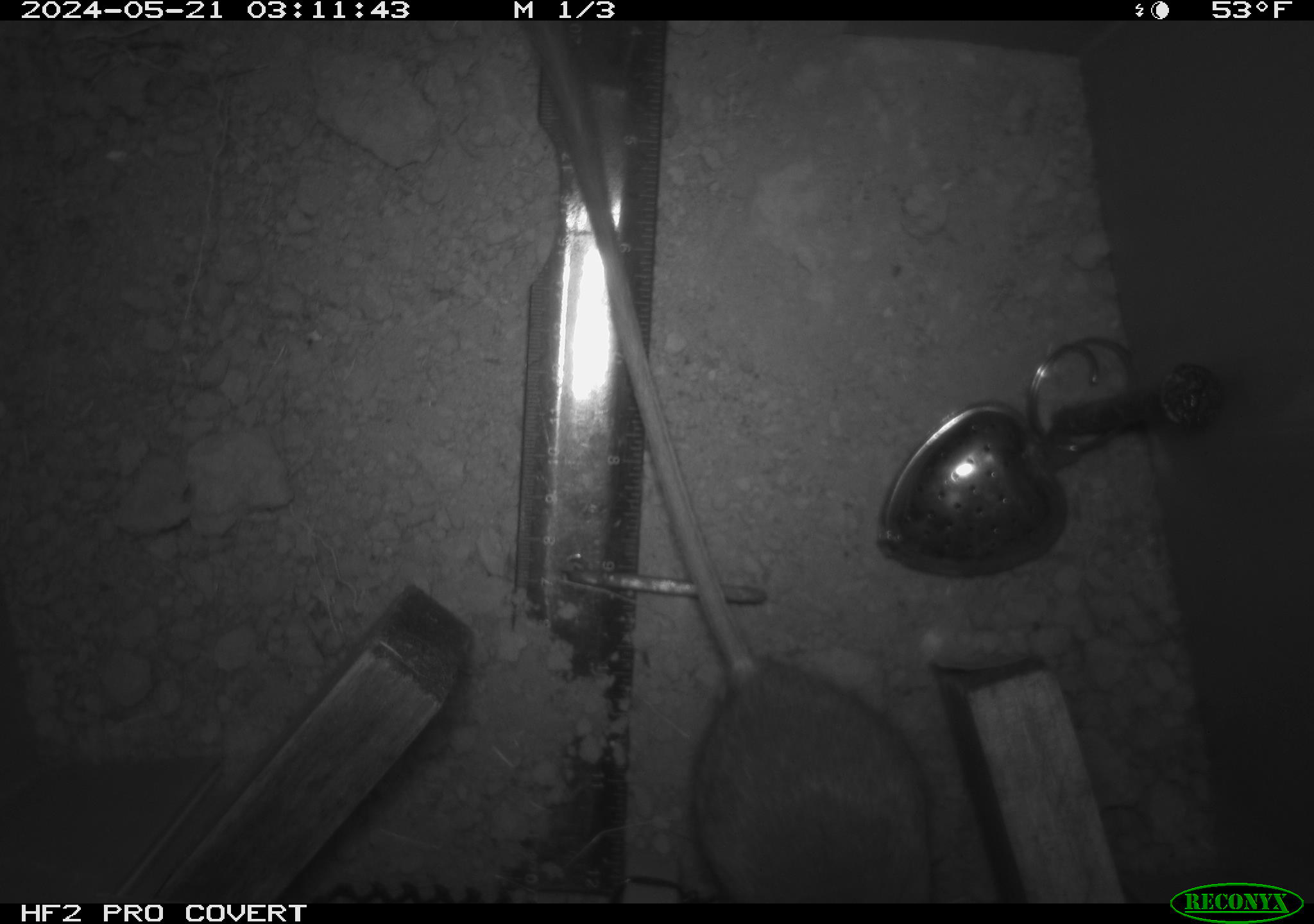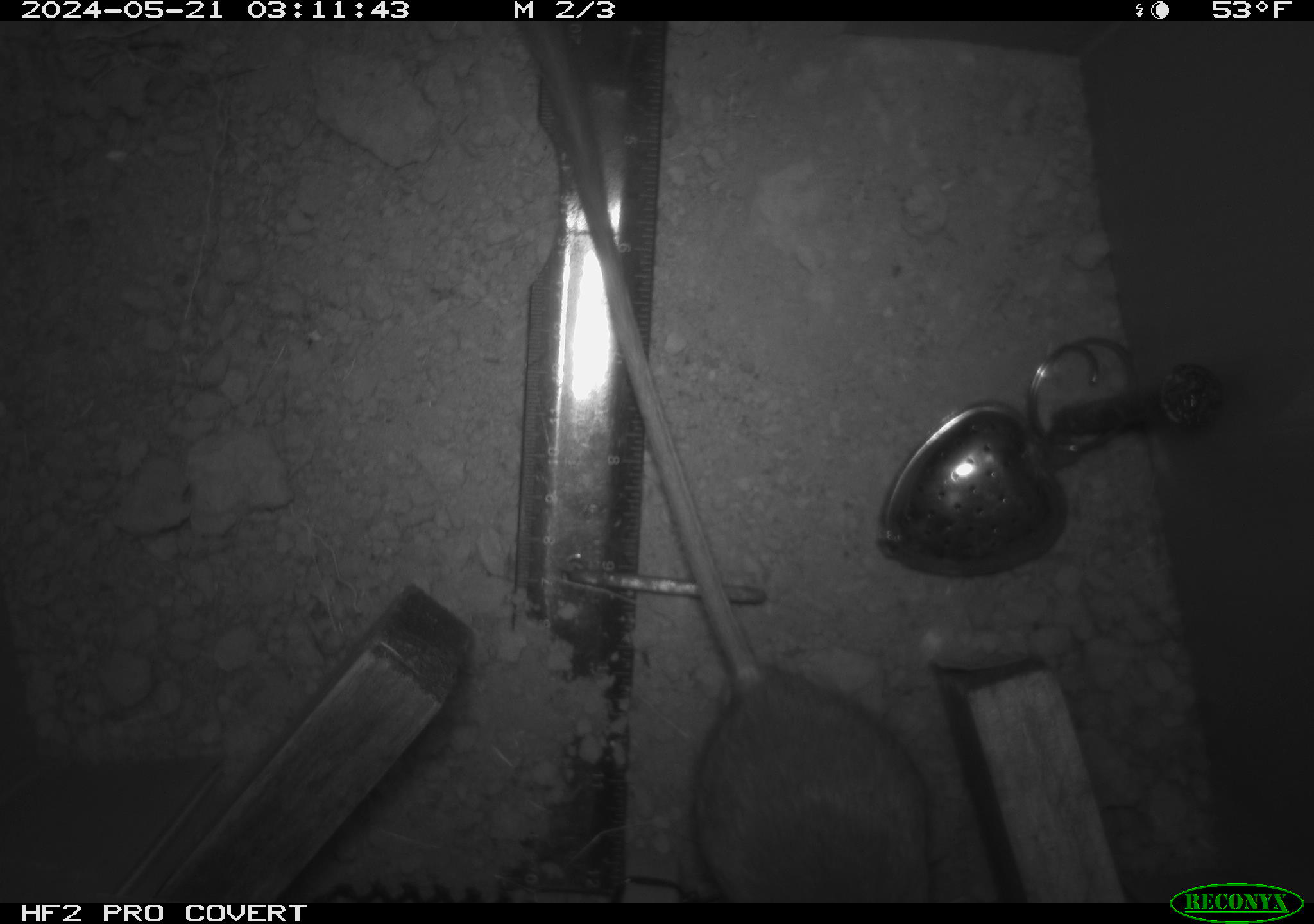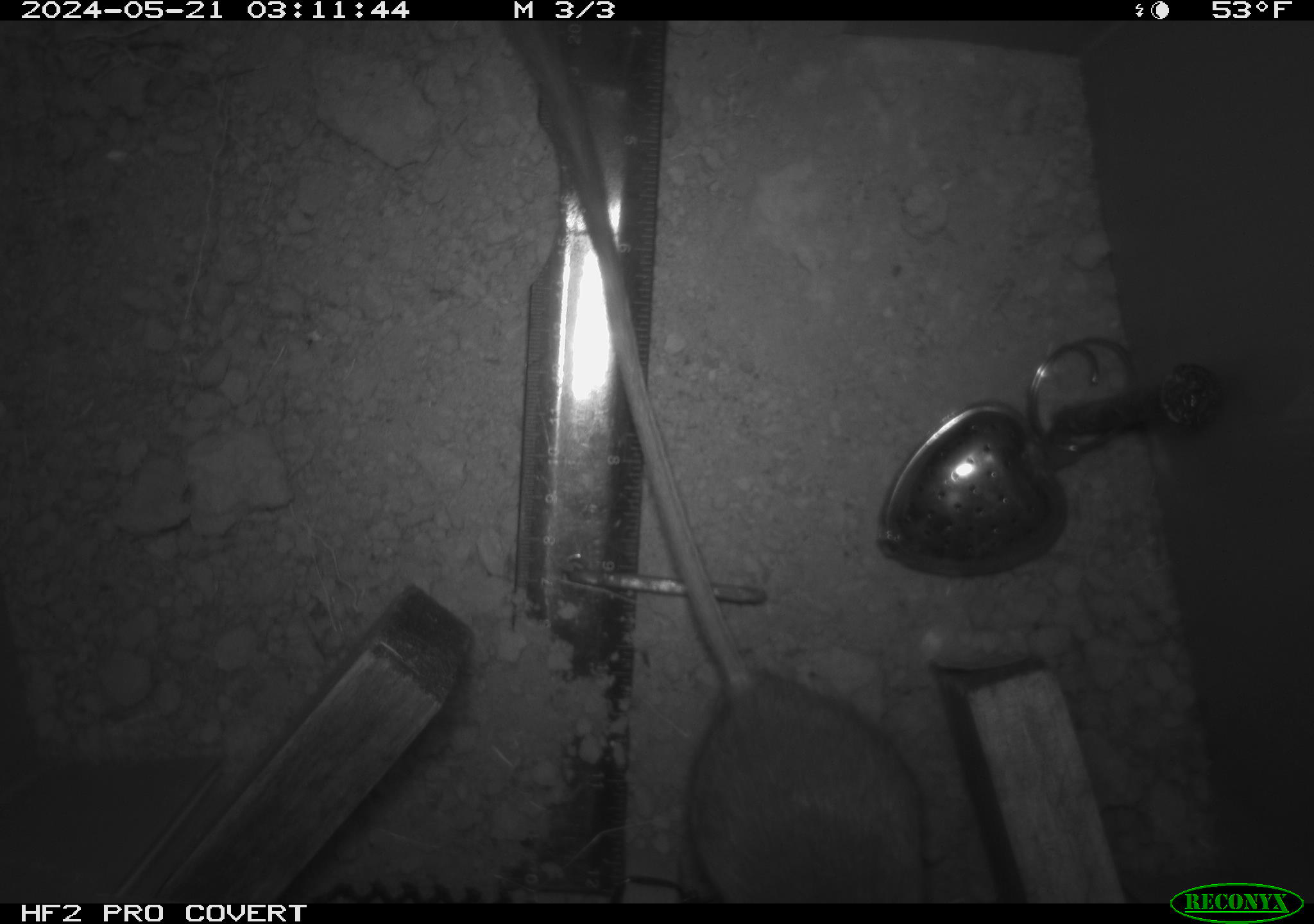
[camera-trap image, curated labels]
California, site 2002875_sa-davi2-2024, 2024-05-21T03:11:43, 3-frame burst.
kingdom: Animalia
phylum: Chordata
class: Mammalia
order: Rodentia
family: Heteromyidae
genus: Dipodomys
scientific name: Dipodomys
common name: kangaroo rats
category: dipodomys species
Dipodomys species (kangaroo rats) (Dipodomys).